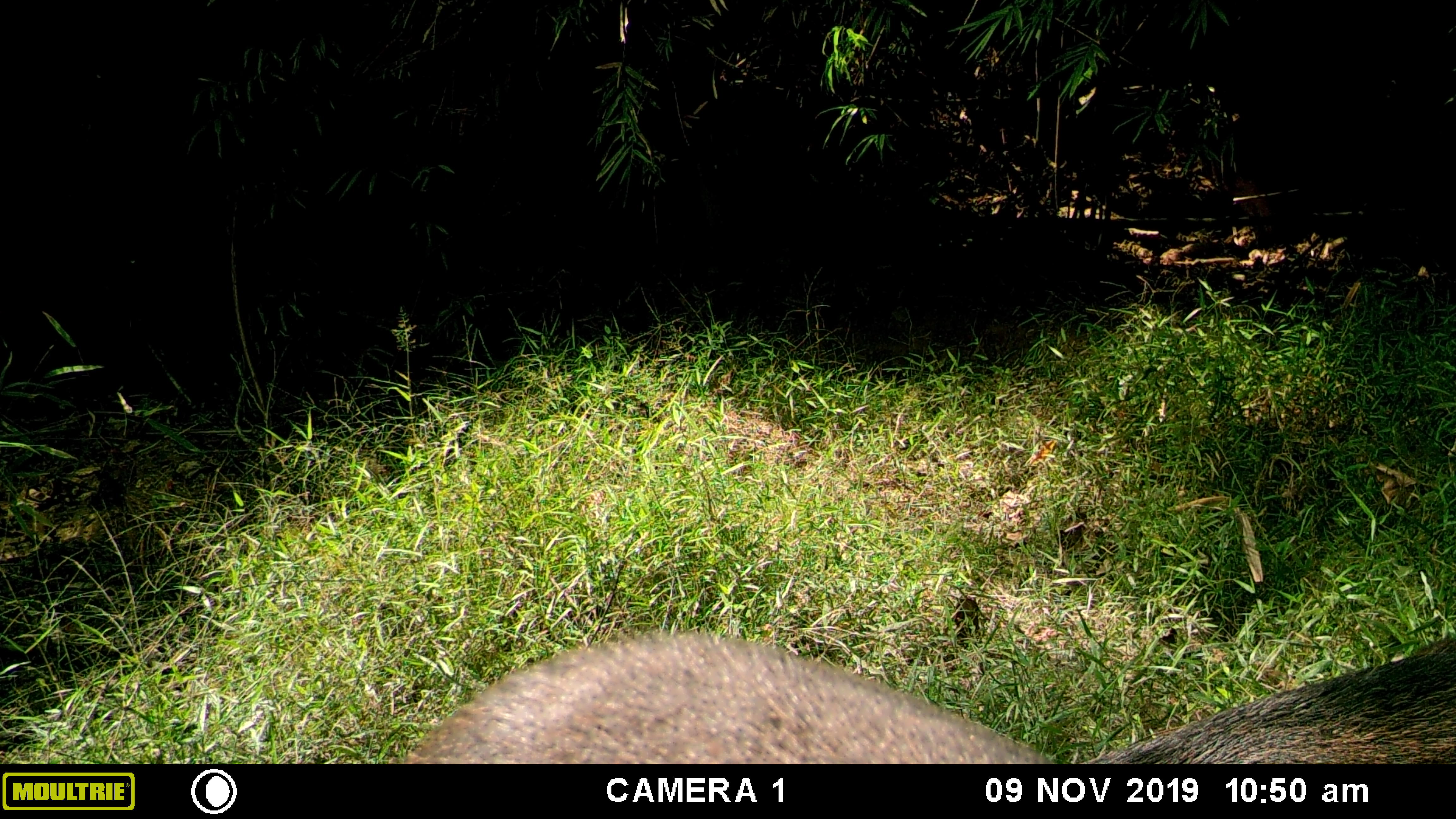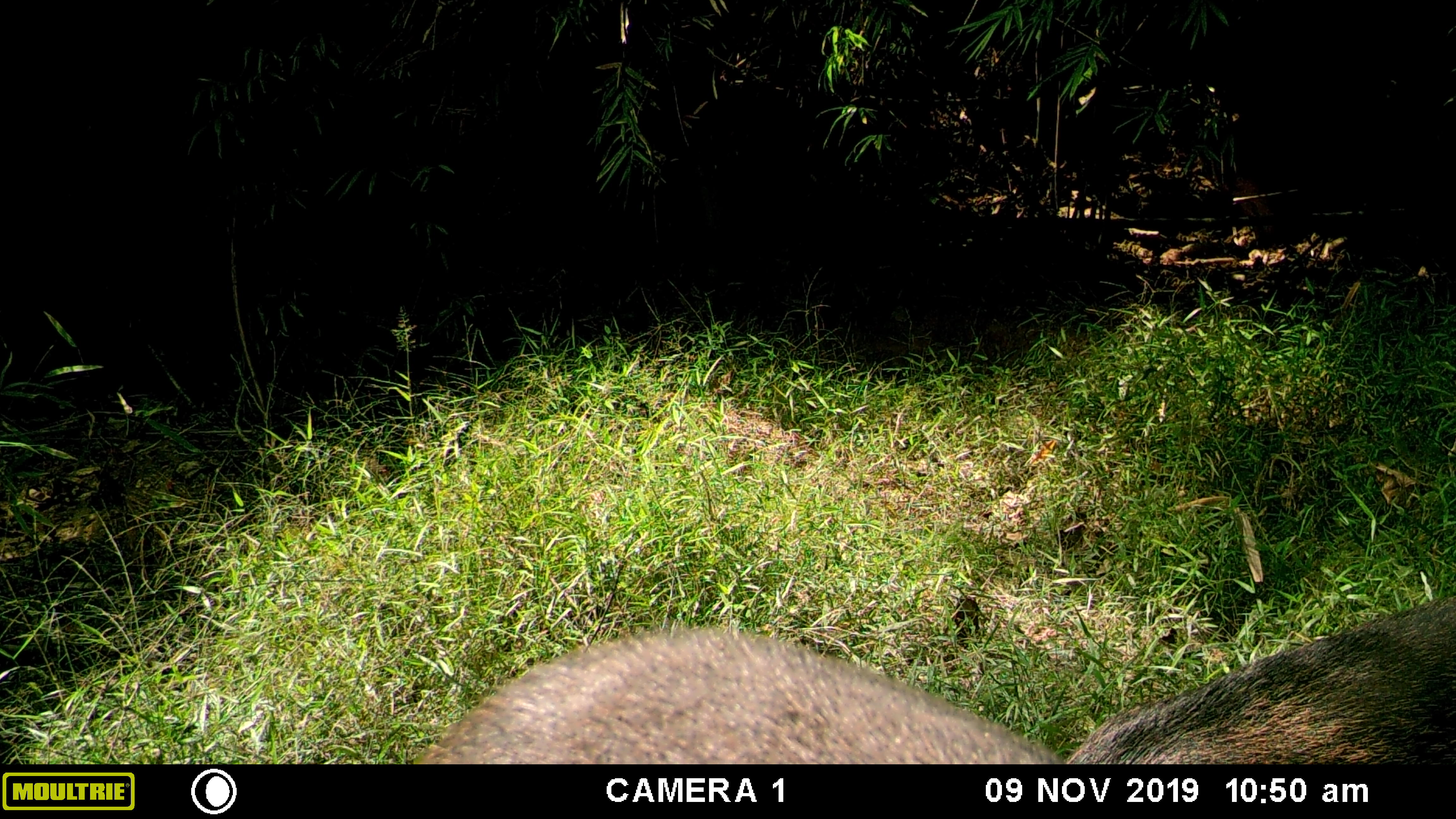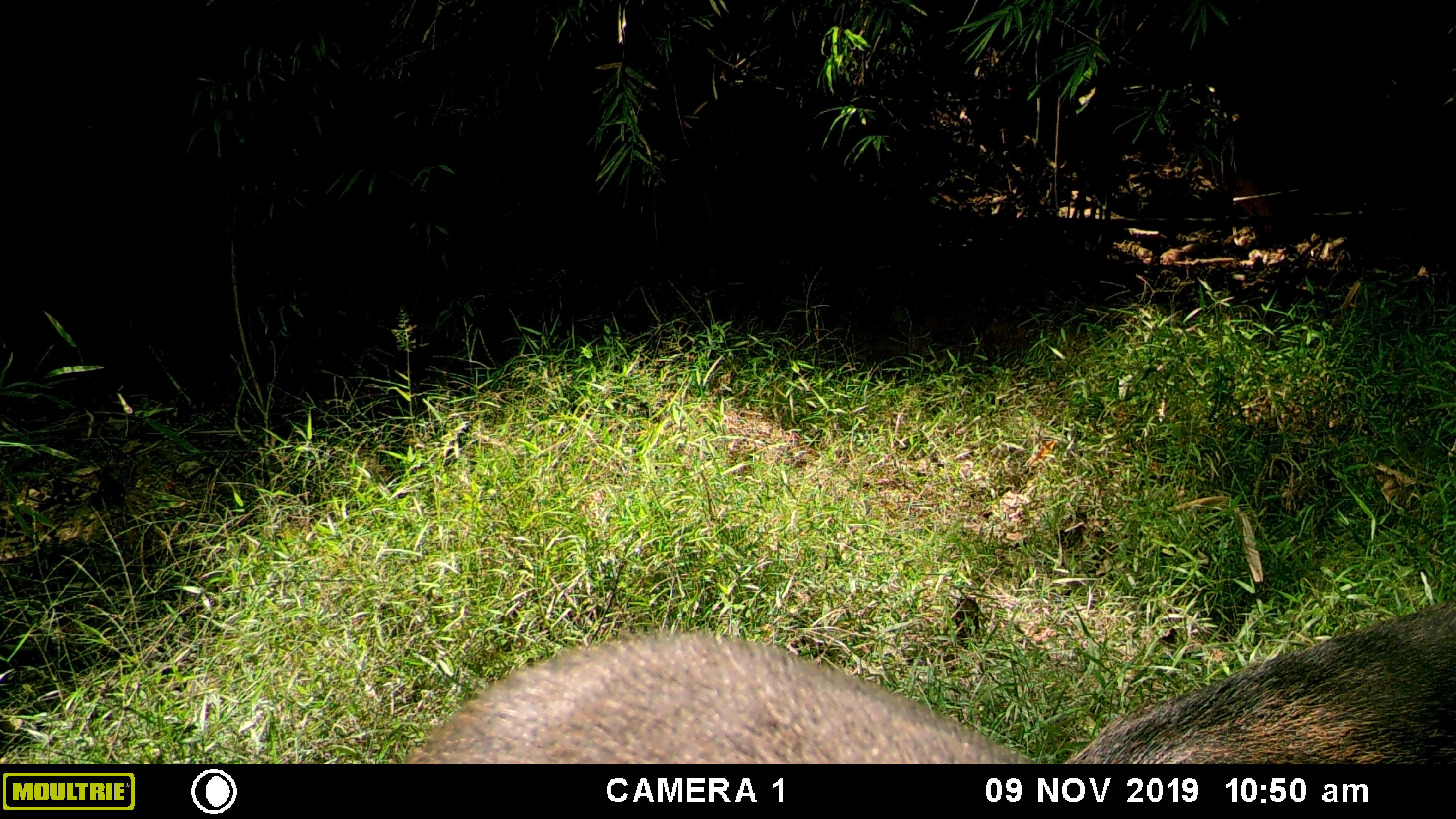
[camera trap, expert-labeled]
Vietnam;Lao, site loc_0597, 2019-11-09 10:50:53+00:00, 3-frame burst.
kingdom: Animalia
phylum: Chordata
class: Mammalia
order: Artiodactyla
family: Suidae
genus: Sus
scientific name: Sus scrofa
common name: eurasian wild pig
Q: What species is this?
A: Eurasian wild pig (Sus scrofa).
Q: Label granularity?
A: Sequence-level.